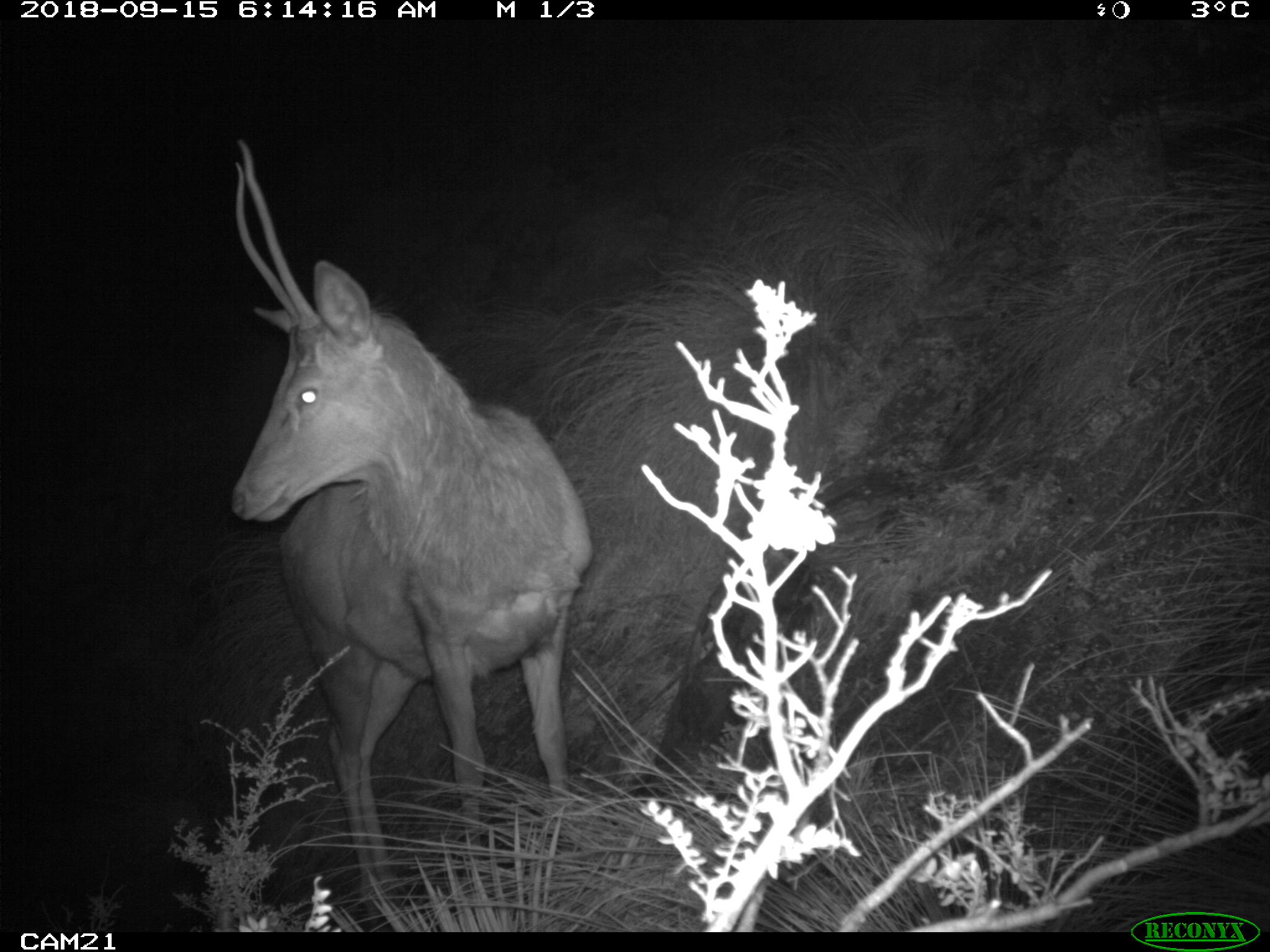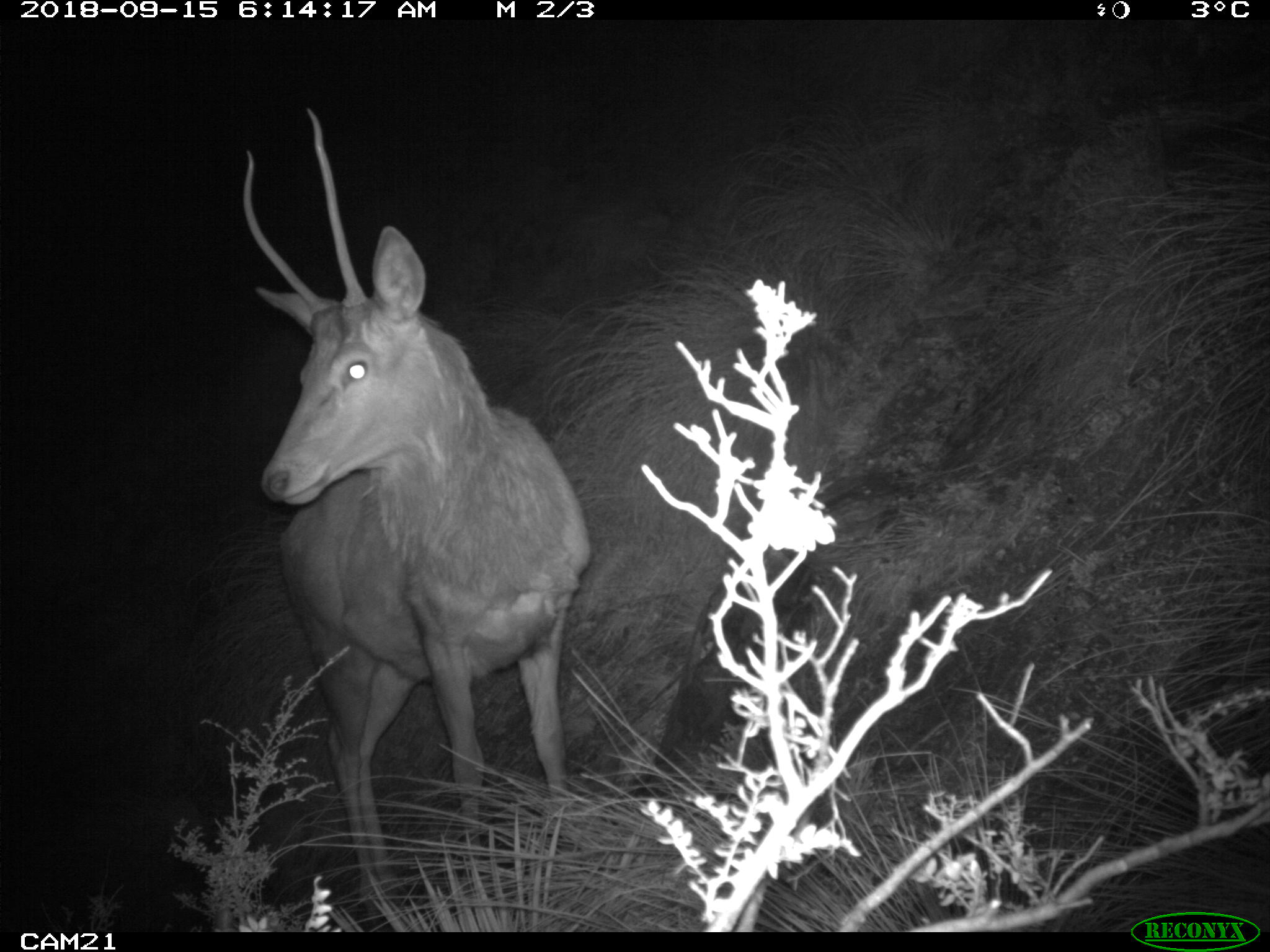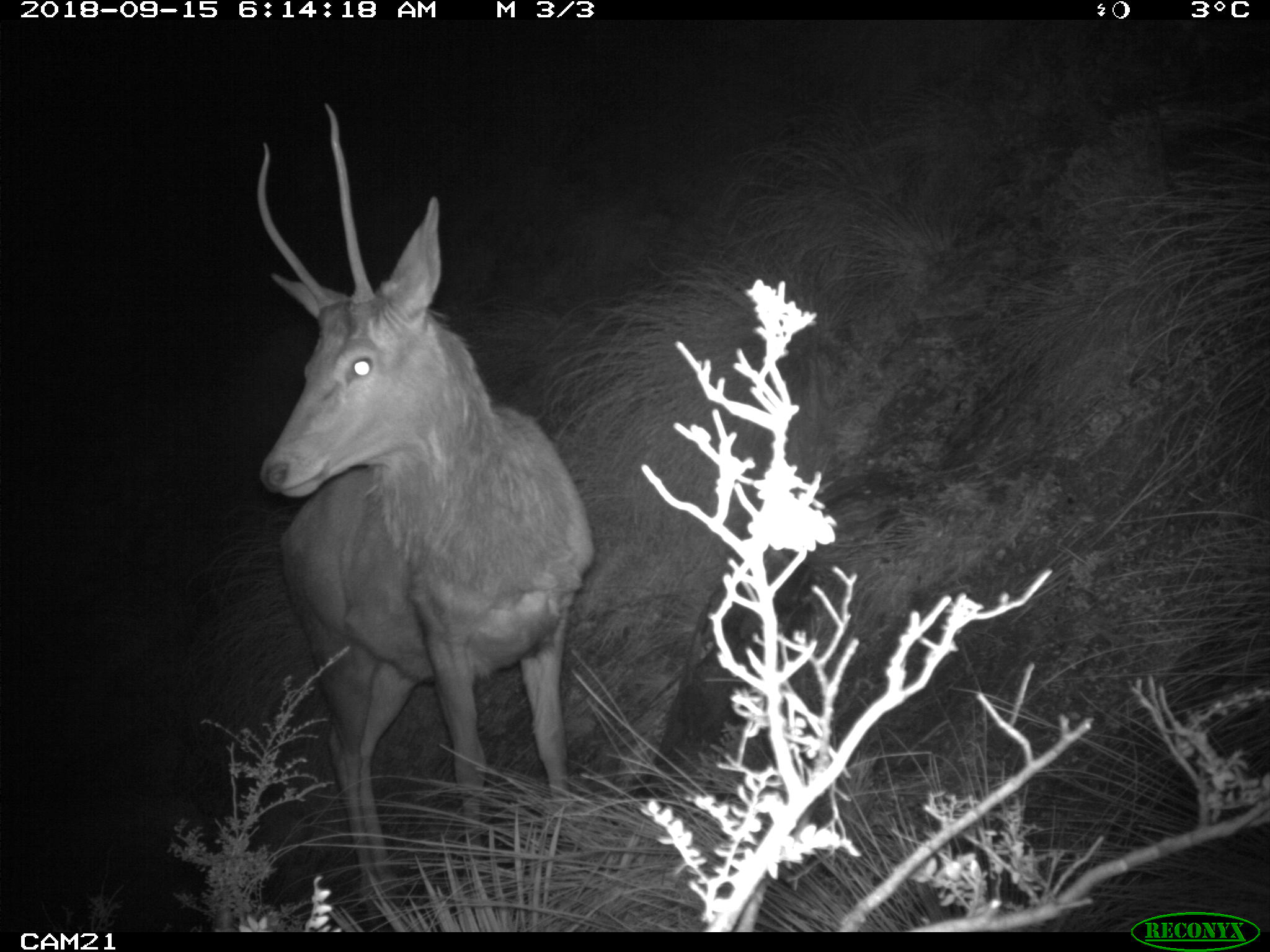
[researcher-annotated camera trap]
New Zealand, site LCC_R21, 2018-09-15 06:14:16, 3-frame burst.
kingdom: Animalia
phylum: Chordata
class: Mammalia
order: Artiodactyla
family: Cervidae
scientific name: Cervidae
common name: deer